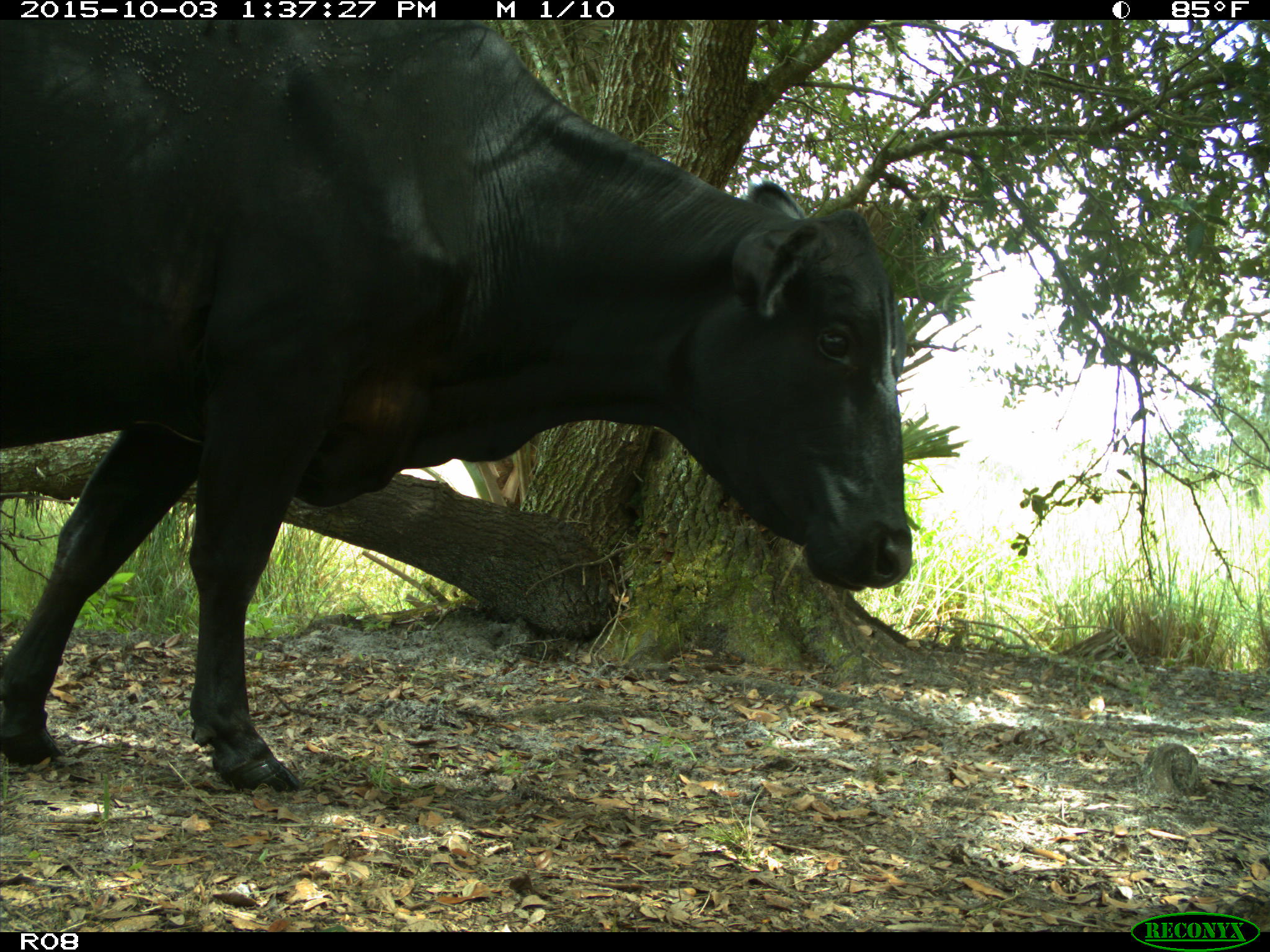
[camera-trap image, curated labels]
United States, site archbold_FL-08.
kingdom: Animalia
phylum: Chordata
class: Mammalia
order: Artiodactyla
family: Bovidae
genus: Bos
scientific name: Bos taurus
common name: domestic cow